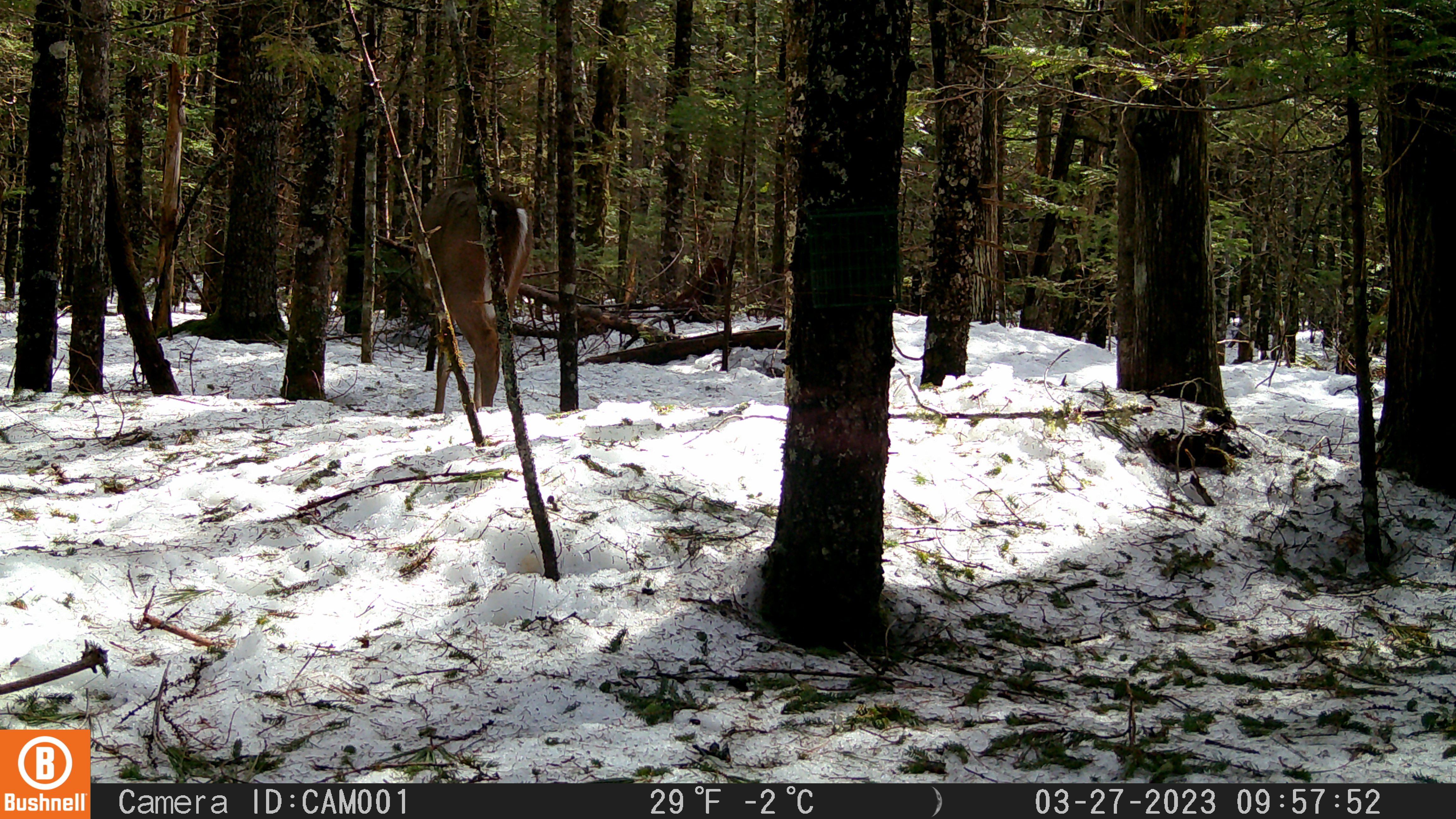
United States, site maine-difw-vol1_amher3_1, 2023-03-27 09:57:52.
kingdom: Animalia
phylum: Chordata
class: Mammalia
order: Artiodactyla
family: Cervidae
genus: Odocoileus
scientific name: Odocoileus virginianus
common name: white-tailed deer